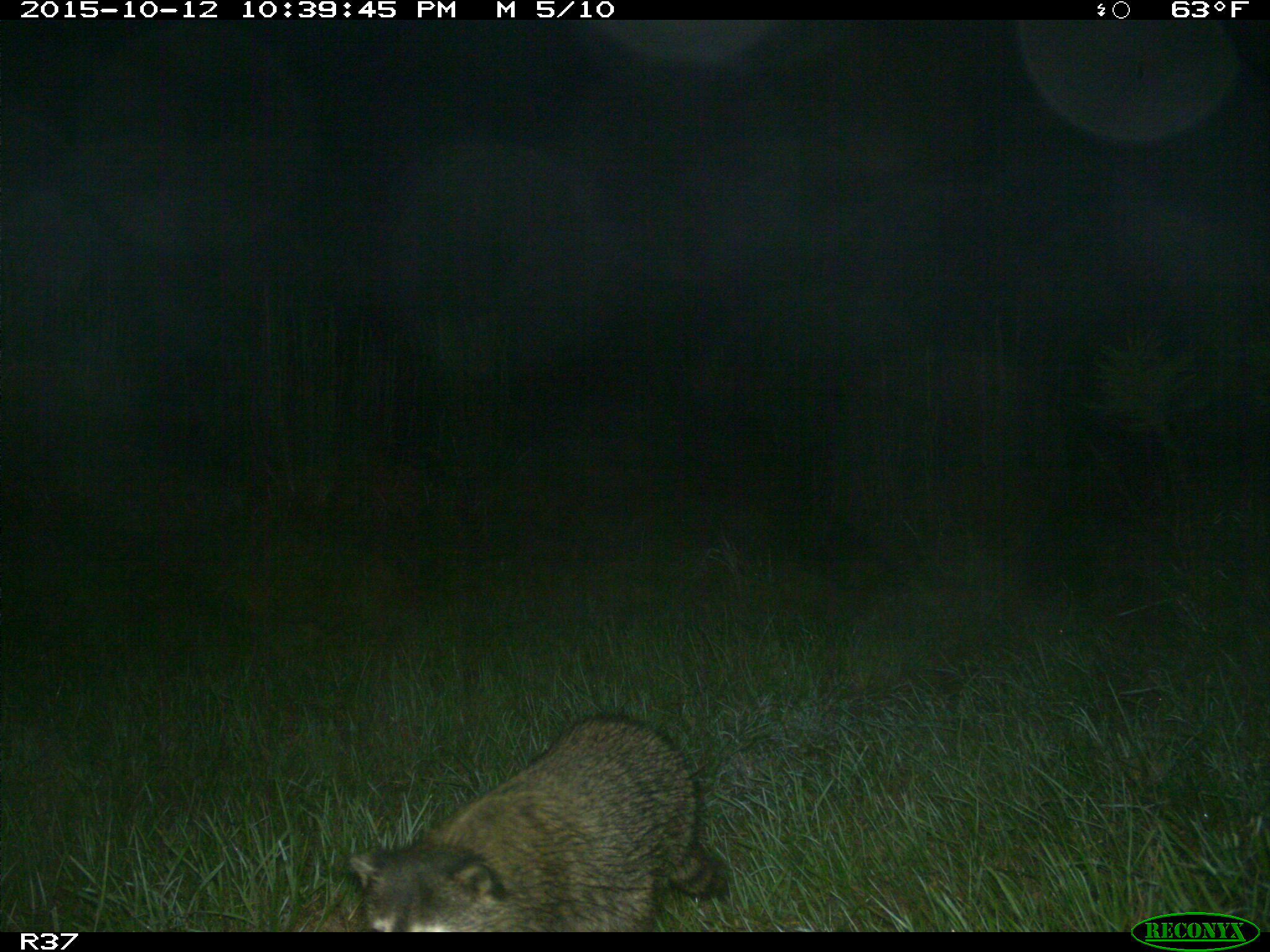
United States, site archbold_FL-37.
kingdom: Animalia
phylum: Chordata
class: Mammalia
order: Carnivora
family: Procyonidae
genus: Procyon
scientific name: Procyon lotor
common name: common raccoon